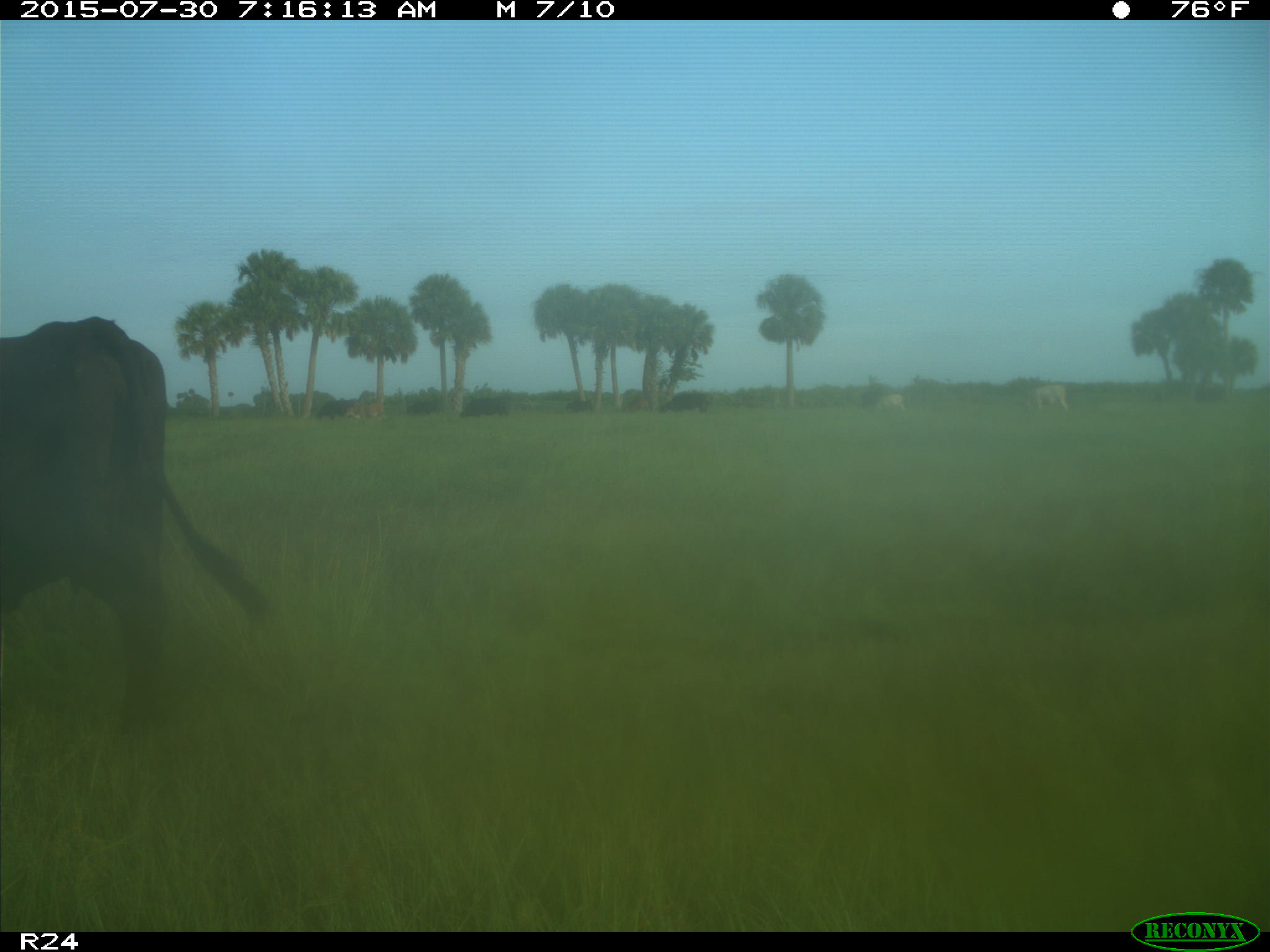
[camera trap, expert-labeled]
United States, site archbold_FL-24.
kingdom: Animalia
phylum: Chordata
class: Mammalia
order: Artiodactyla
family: Bovidae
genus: Bos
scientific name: Bos taurus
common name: domestic cow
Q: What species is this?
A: Bos taurus (domestic cow).